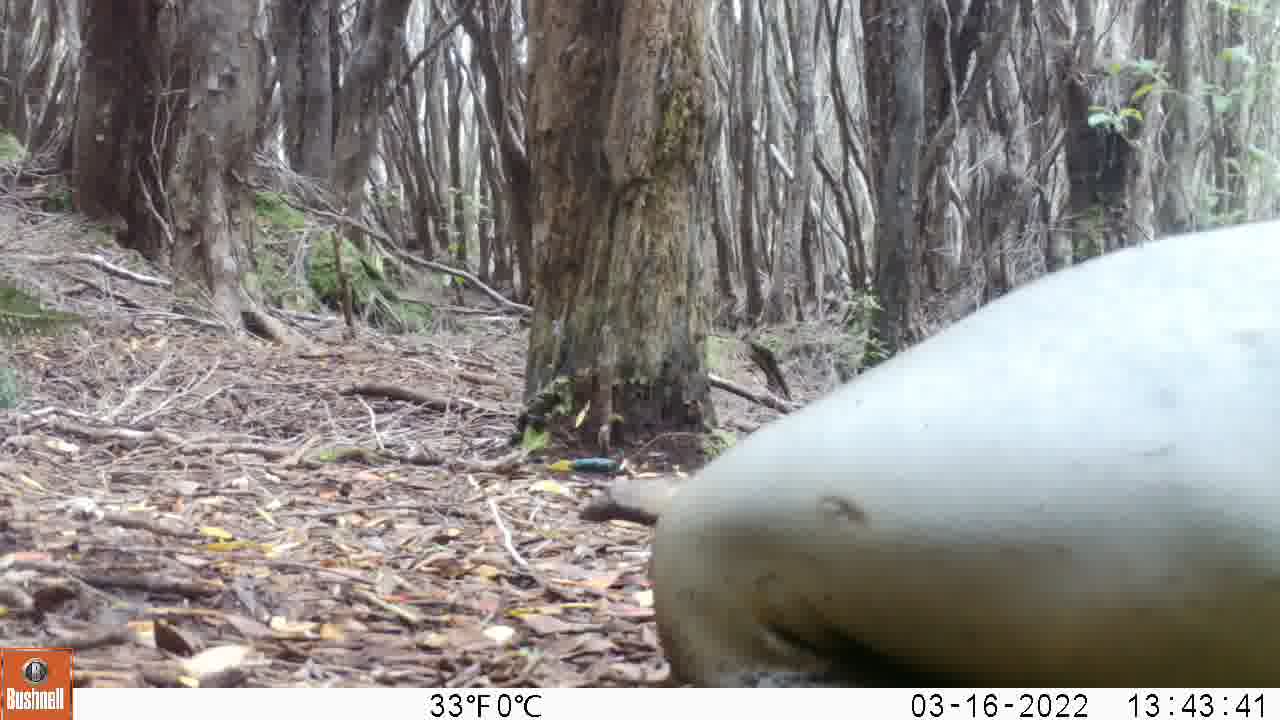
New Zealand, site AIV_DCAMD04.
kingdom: Animalia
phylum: Chordata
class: Mammalia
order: Carnivora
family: Otariidae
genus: Phocarctos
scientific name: Phocarctos hookeri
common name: new zealand sea lion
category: sealion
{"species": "sealion (new zealand sea lion) (Phocarctos hookeri)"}